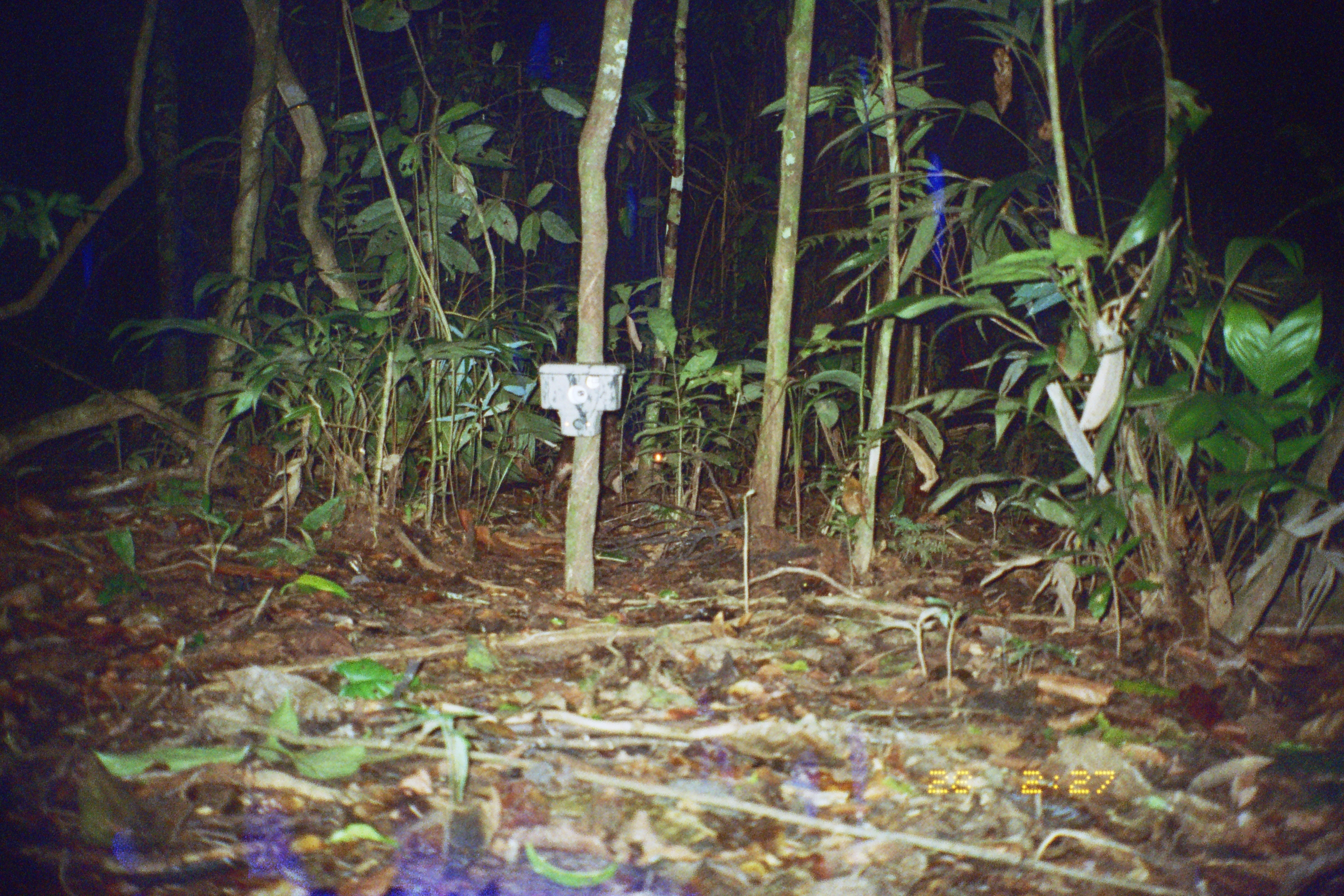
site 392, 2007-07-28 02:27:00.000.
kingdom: Animalia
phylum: Chordata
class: Mammalia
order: Rodentia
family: Cuniculidae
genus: Cuniculus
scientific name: Cuniculus paca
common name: spotted paca